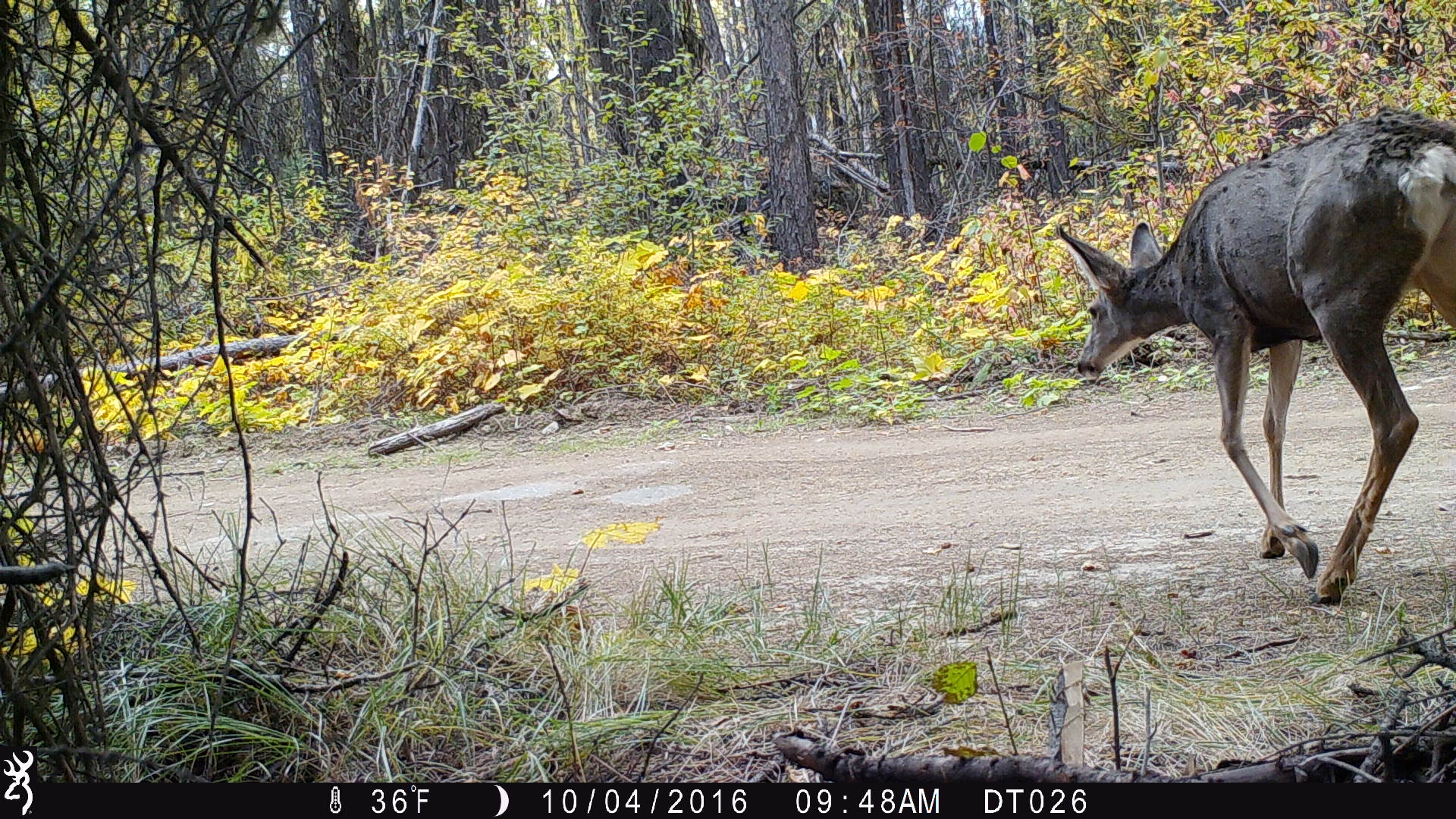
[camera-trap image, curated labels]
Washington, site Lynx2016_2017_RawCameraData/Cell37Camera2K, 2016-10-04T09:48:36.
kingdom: Animalia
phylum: Chordata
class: Mammalia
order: Artiodactyla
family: Cervidae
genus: Odocoileus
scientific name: Odocoileus hemionus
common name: mule deer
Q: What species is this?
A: Odocoileus hemionus (mule deer).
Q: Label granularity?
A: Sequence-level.